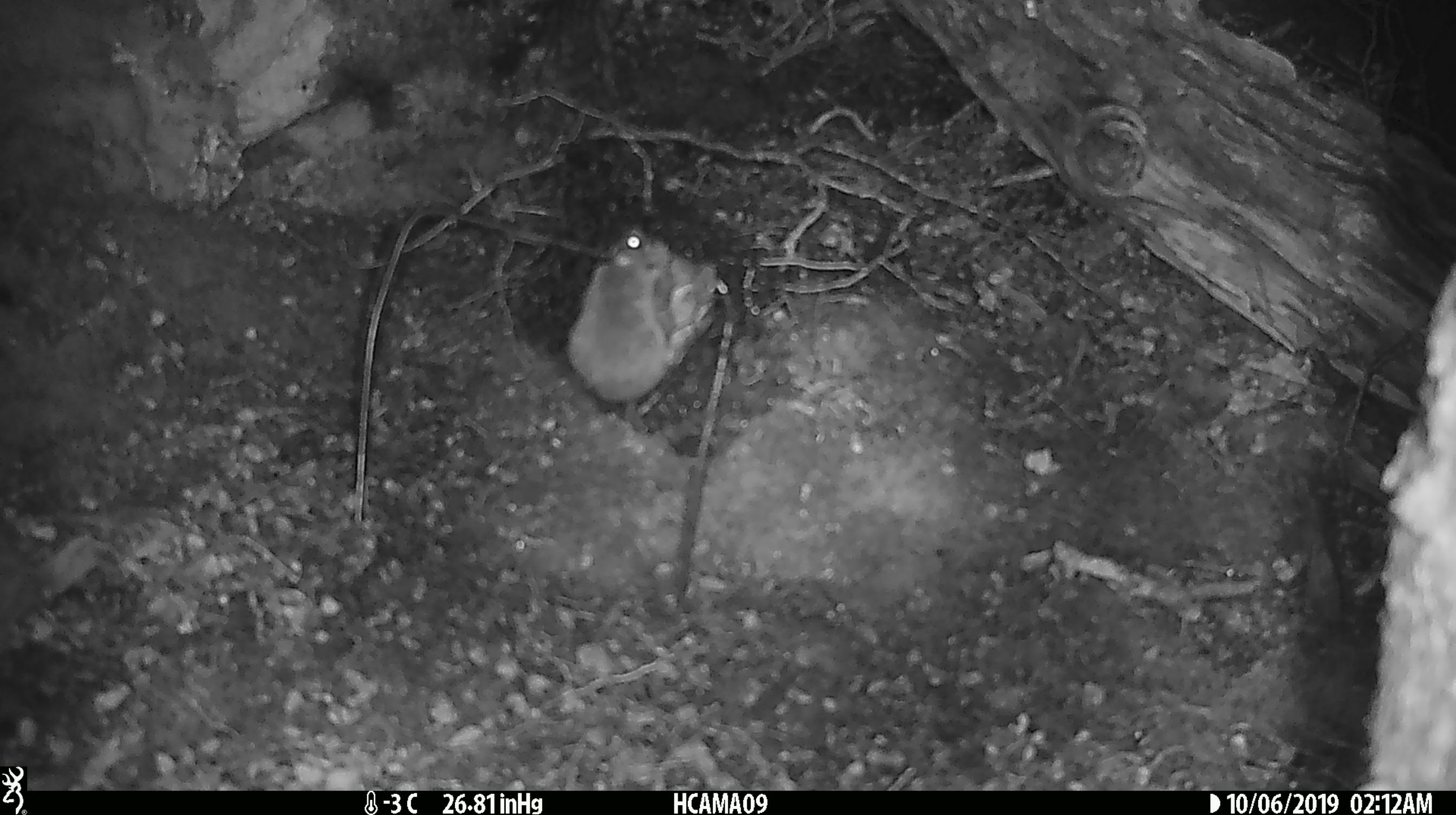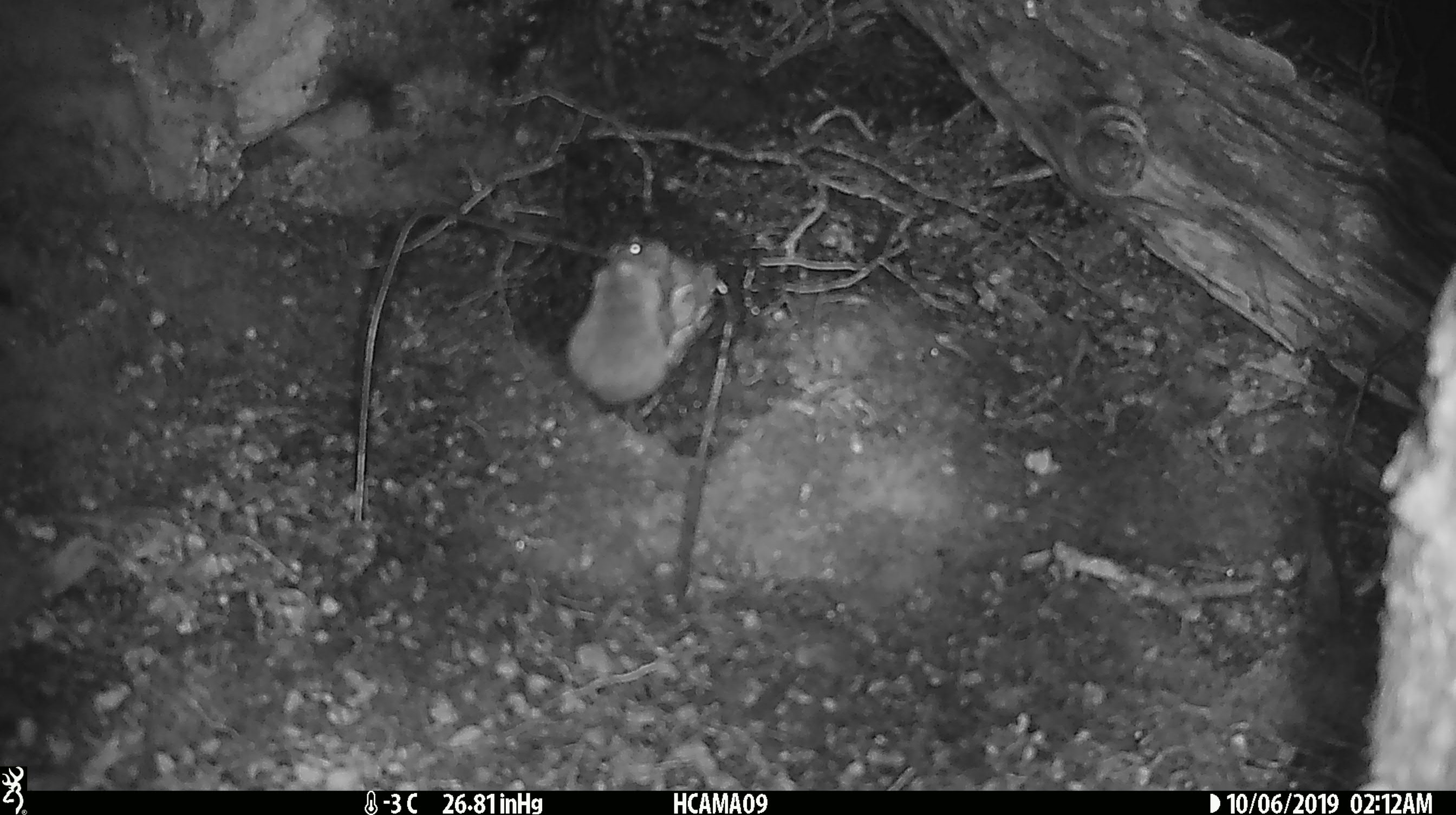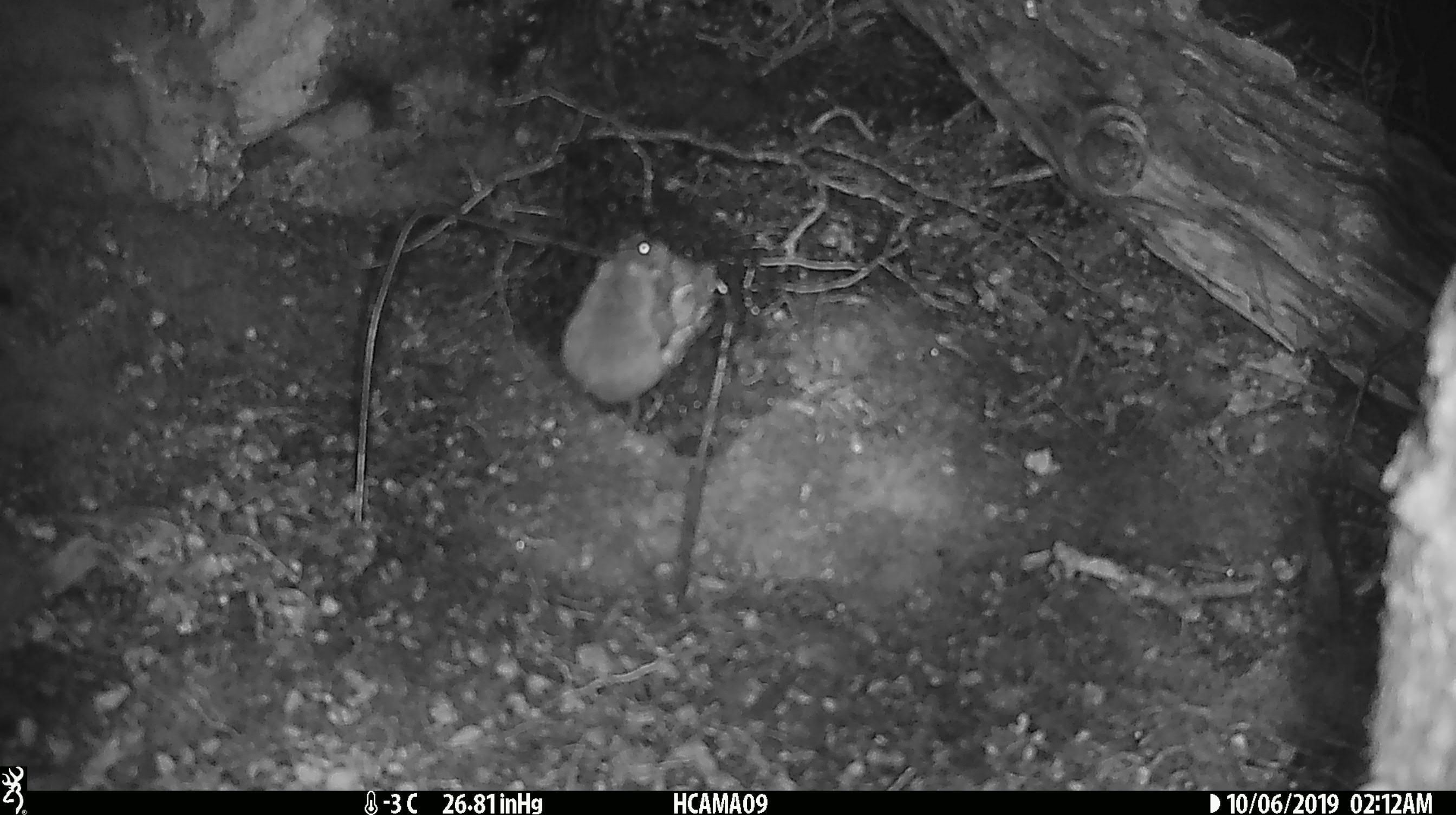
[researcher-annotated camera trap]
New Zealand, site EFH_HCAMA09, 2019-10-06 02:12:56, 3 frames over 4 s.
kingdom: Animalia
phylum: Chordata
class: Mammalia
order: Rodentia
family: Muridae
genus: Mus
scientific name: Mus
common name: mouse